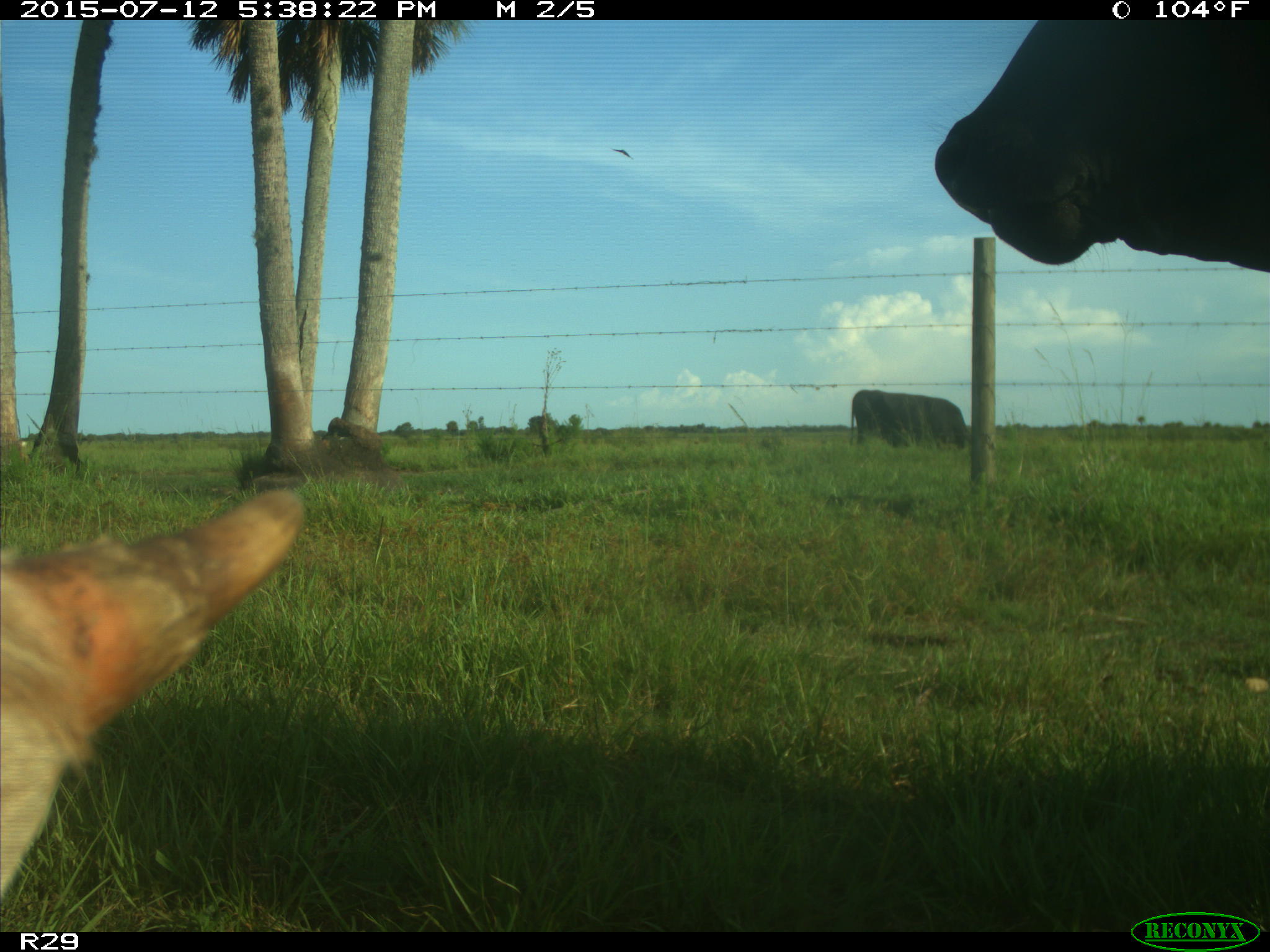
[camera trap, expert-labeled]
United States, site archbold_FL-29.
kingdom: Animalia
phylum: Chordata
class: Mammalia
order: Artiodactyla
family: Bovidae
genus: Bos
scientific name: Bos taurus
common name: domestic cow